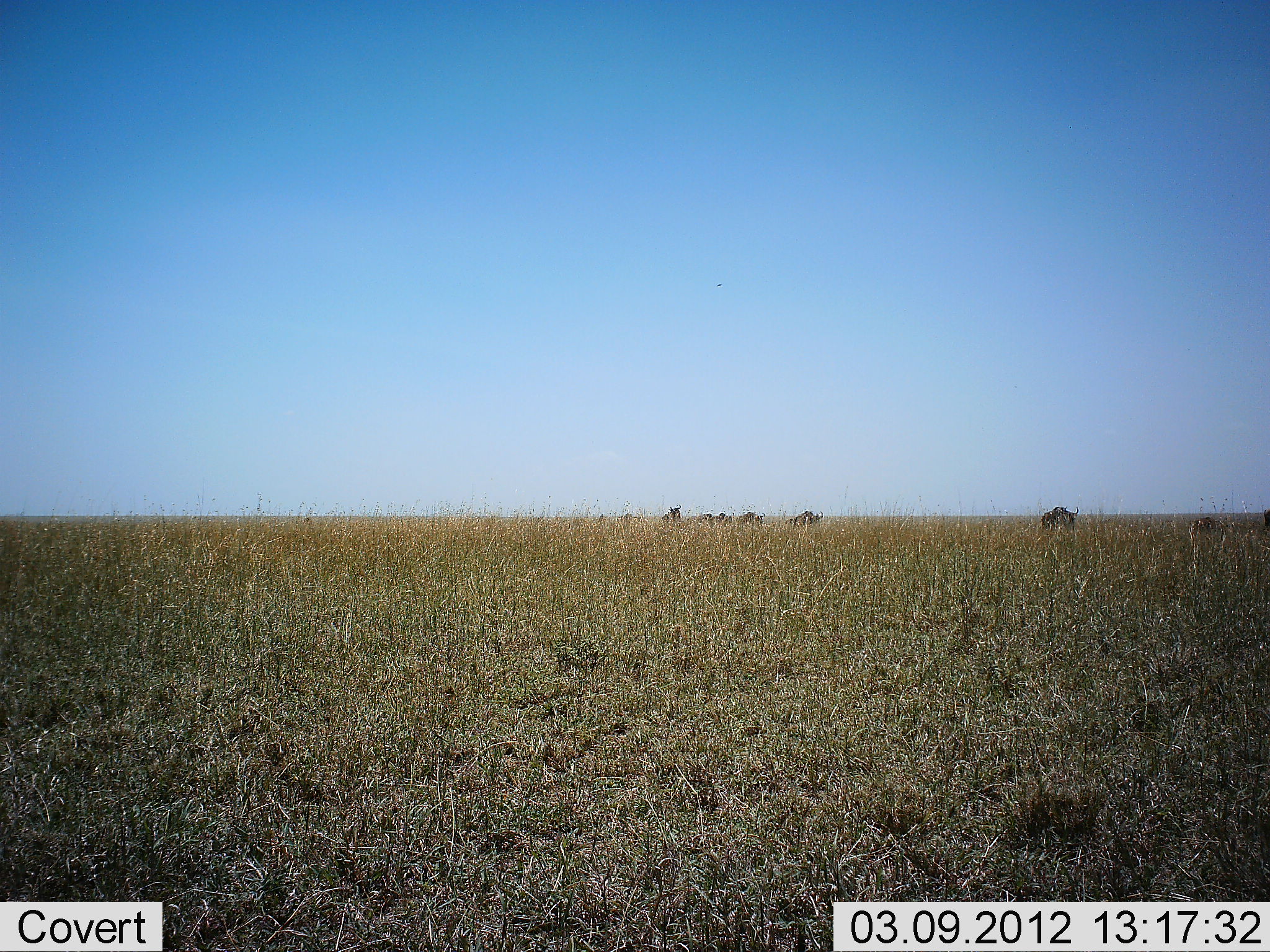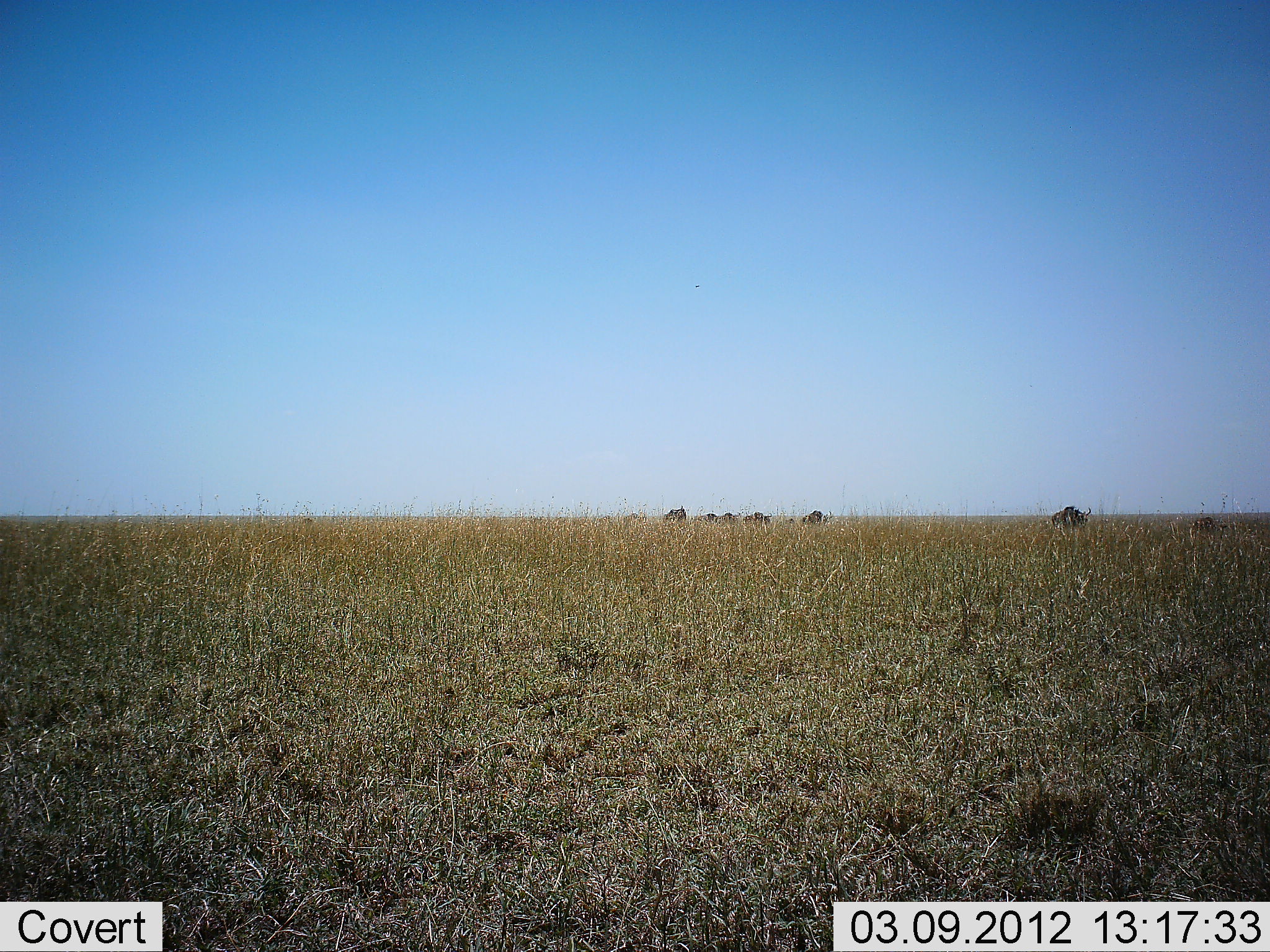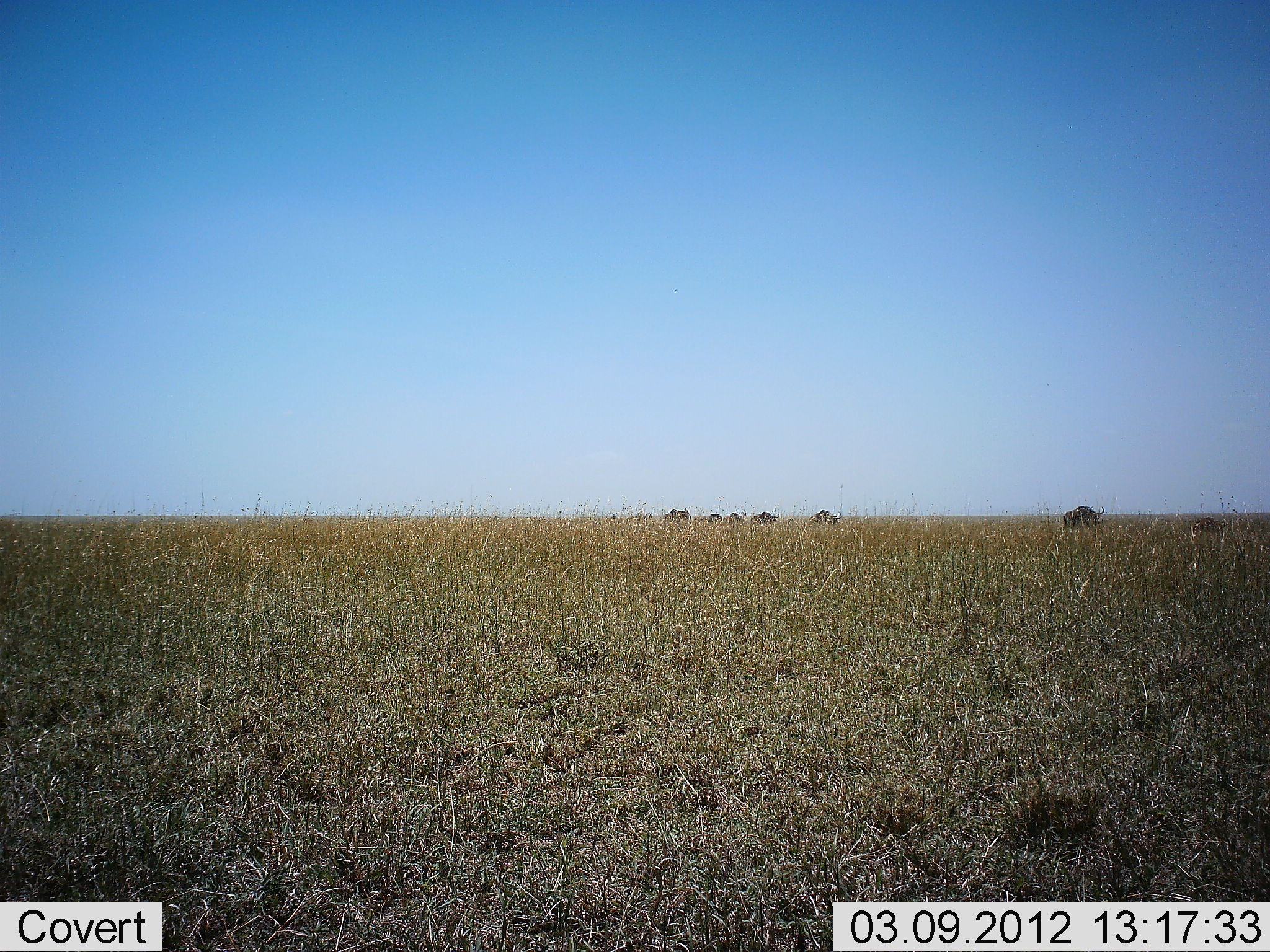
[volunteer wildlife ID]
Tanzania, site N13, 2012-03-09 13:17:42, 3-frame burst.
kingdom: Animalia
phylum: Chordata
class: Mammalia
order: Artiodactyla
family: Bovidae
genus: Connochaetes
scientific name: Connochaetes taurinus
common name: blue wildebeest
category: wildebeest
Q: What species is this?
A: Wildebeest (blue wildebeest) (Connochaetes taurinus).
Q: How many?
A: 7.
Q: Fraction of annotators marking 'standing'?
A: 0%.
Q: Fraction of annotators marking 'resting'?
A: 0%.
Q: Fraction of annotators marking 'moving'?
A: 100%.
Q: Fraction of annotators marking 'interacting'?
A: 0%.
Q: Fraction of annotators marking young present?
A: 8%.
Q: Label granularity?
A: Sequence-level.